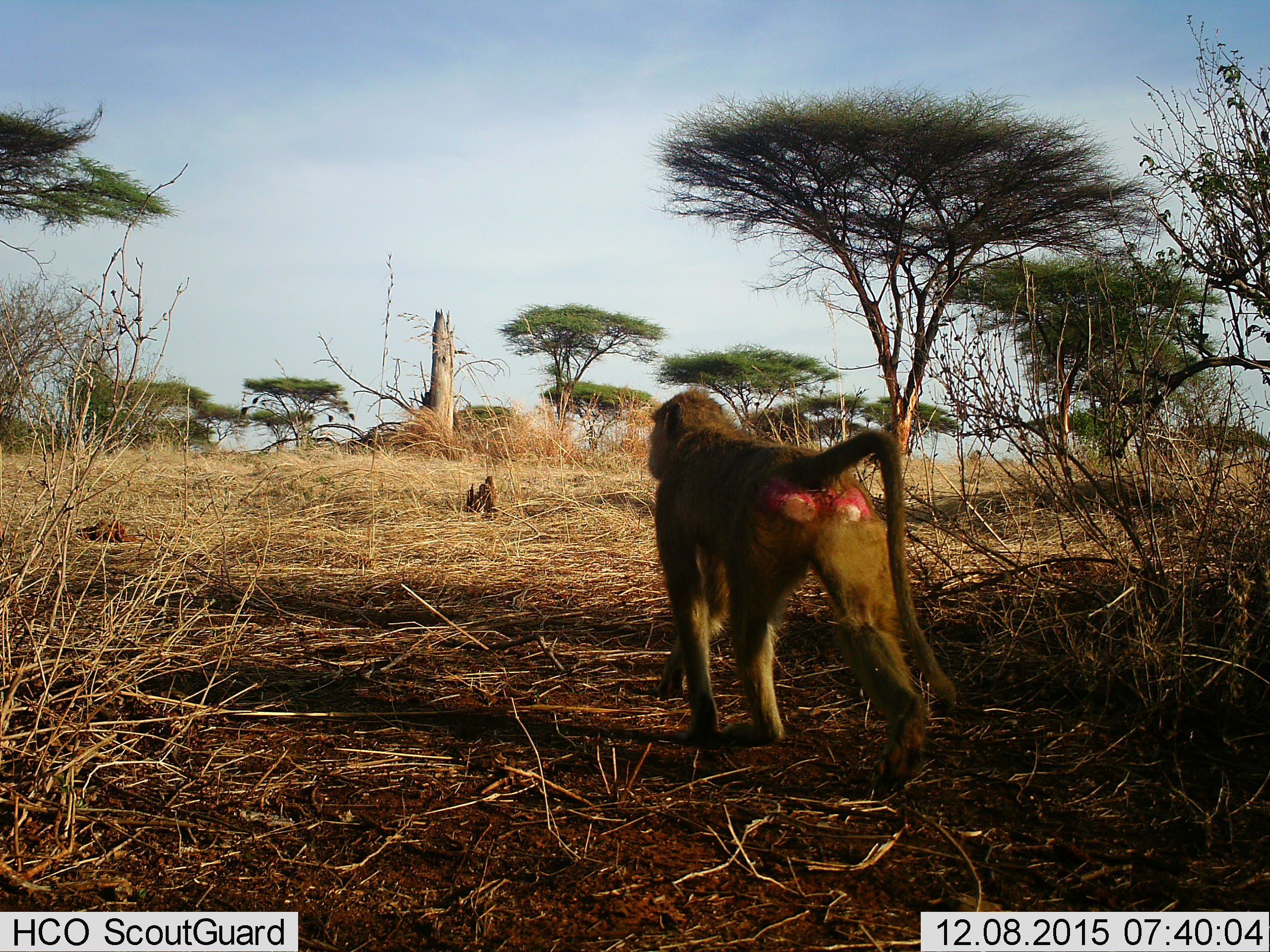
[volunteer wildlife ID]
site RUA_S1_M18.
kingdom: Animalia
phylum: Chordata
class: Mammalia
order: Primates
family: Cercopithecidae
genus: Papio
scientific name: Papio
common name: baboon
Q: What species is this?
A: Baboon (Papio).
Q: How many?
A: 1.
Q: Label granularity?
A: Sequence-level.